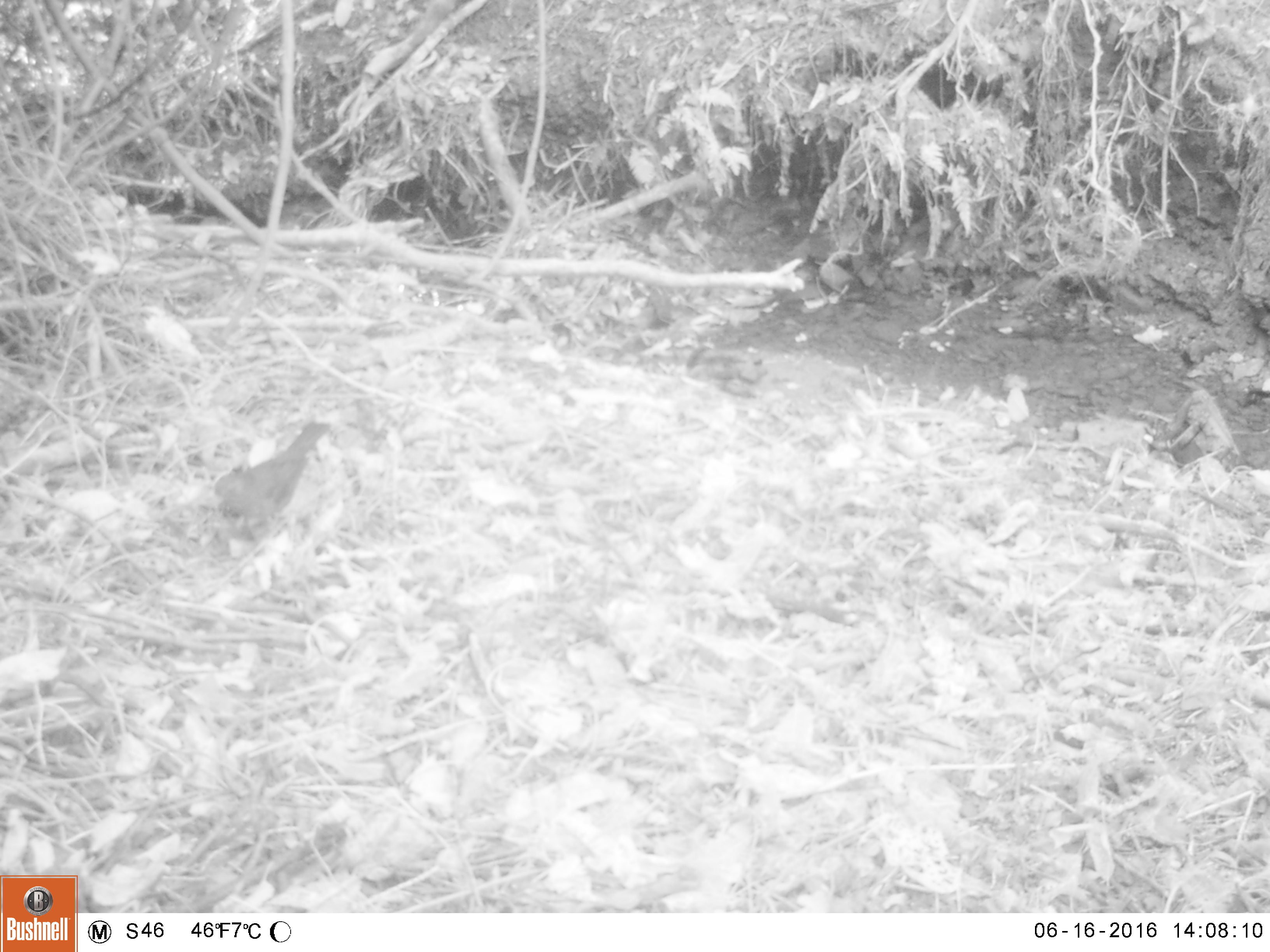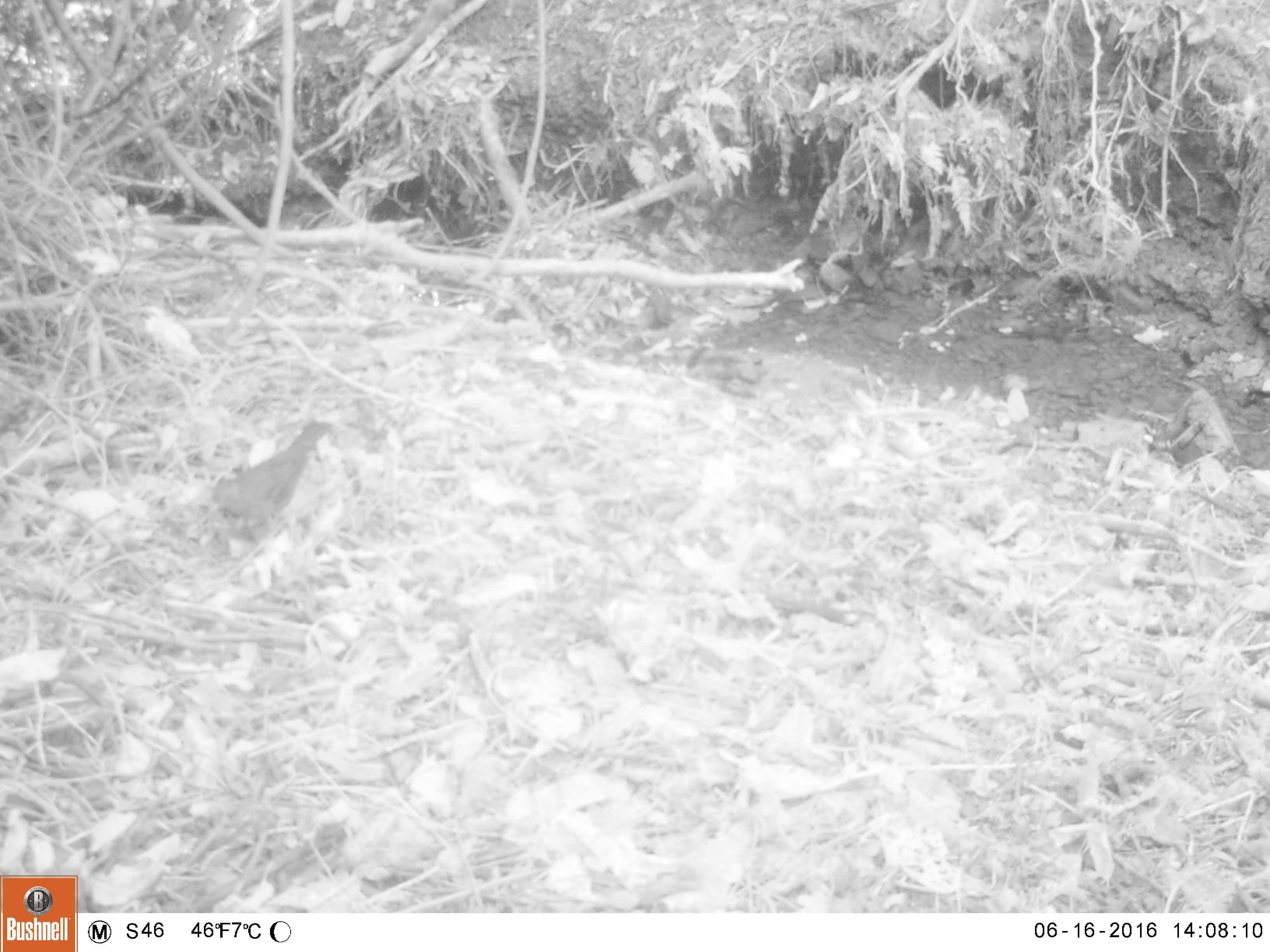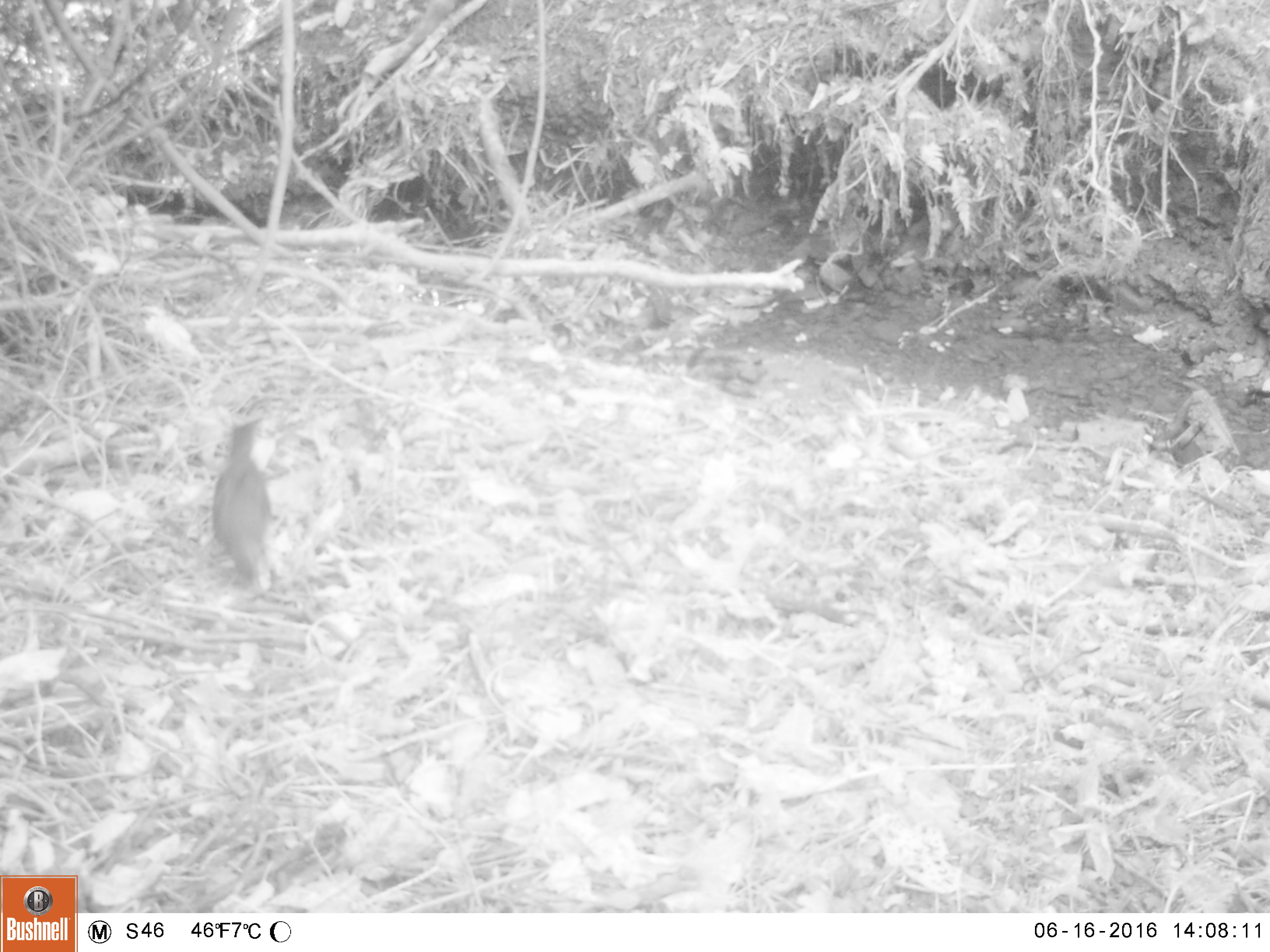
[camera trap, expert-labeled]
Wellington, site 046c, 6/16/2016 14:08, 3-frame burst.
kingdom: Animalia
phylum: Chordata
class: Aves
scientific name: Aves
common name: bird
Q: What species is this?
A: Bird (Aves).